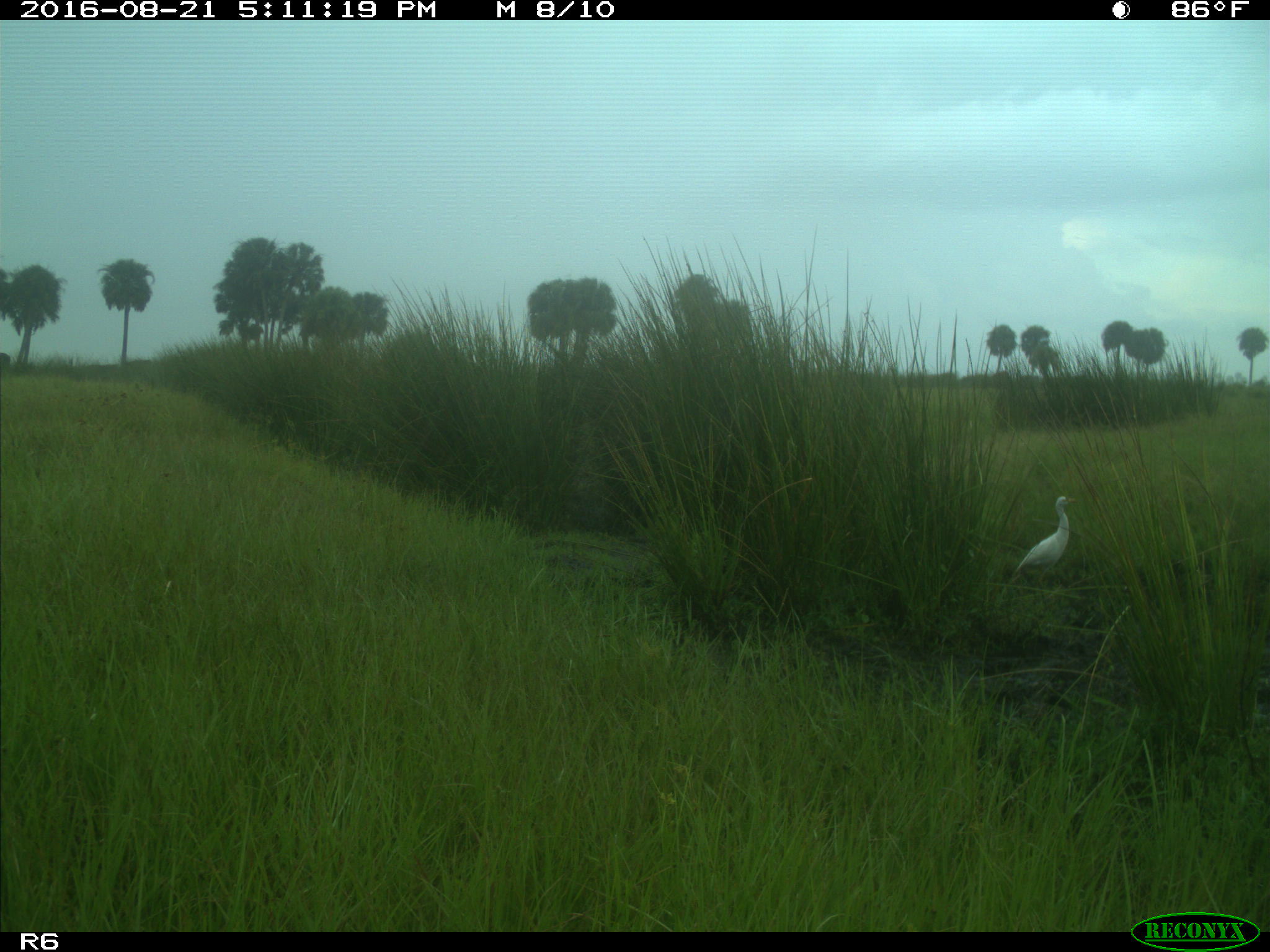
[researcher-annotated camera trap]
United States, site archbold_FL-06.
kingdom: Animalia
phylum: Chordata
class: Aves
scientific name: Aves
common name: birds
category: unidentified bird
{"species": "unidentified bird (birds) (Aves)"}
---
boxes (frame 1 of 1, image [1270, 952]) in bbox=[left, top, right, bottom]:
animal: bbox=[1008, 496, 1078, 584]